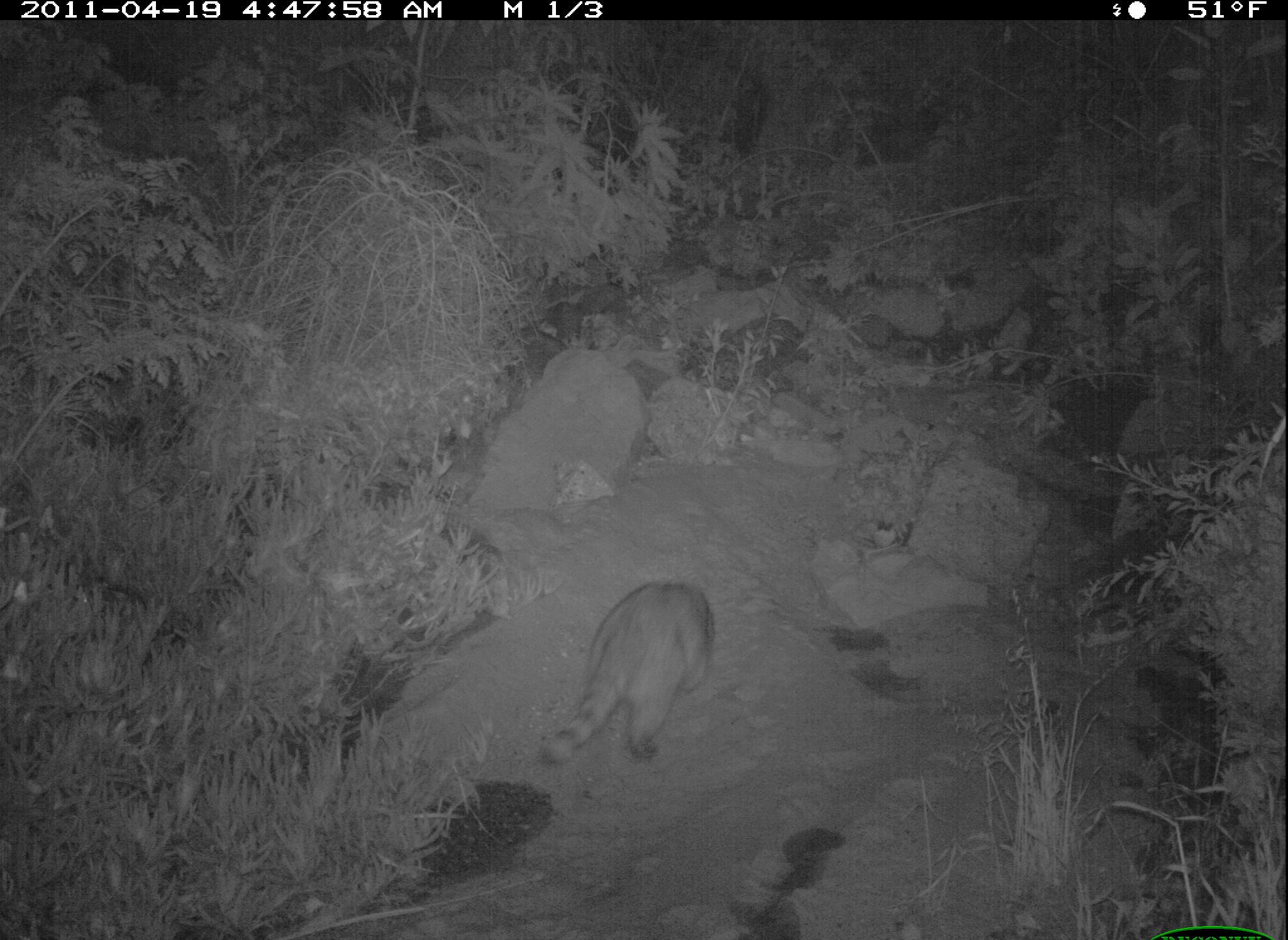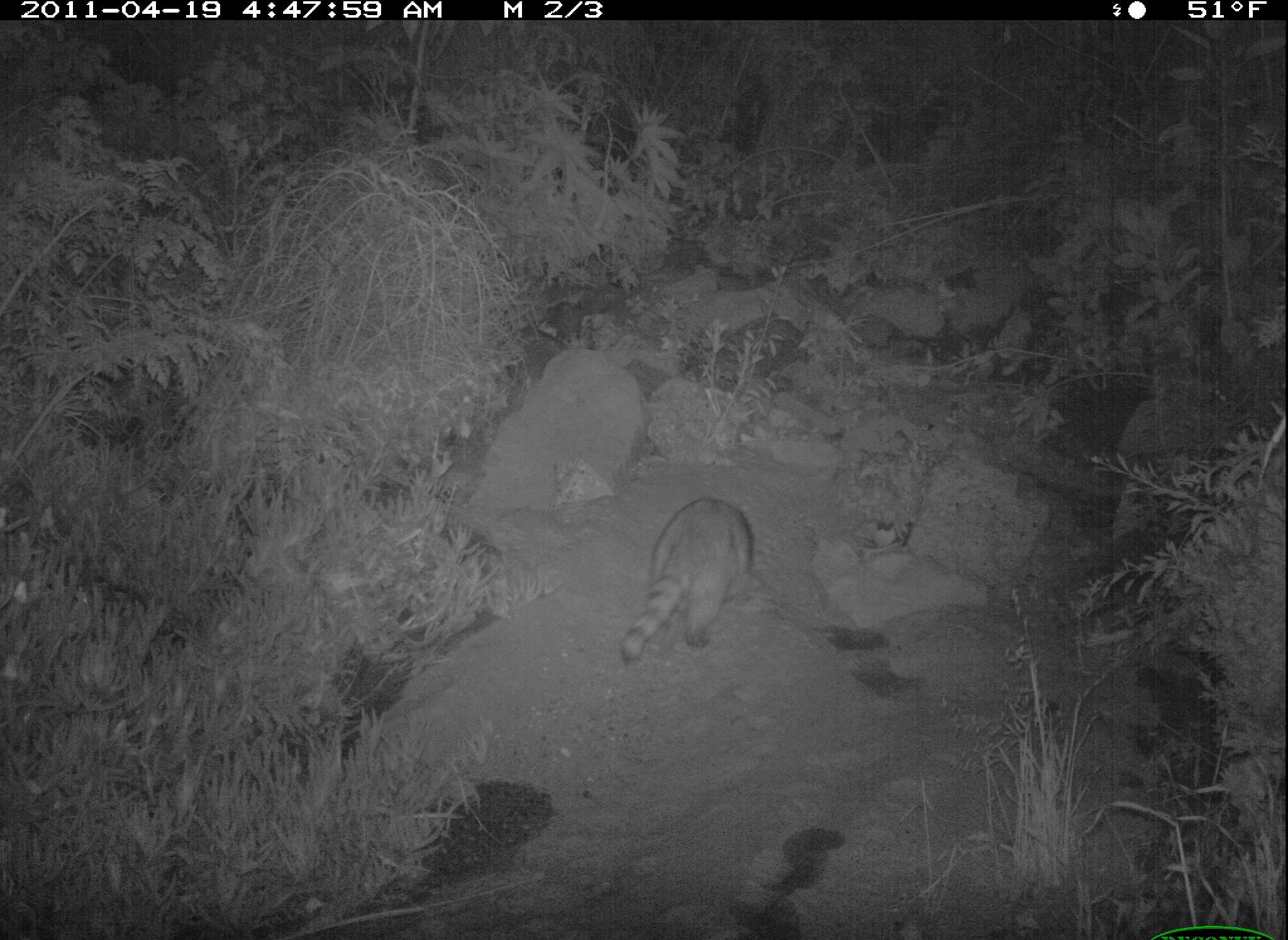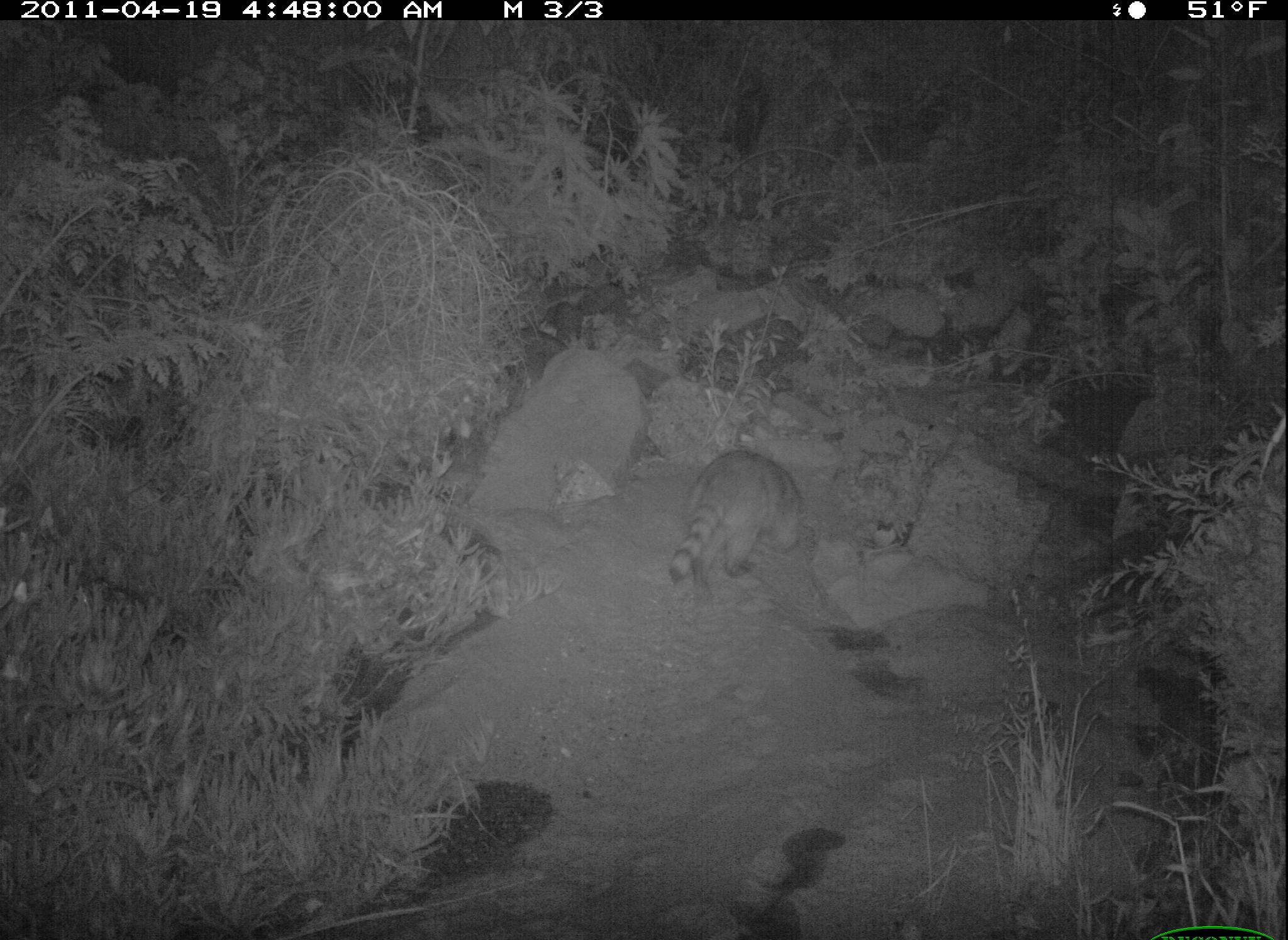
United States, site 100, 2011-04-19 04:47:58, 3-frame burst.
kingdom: Animalia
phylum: Chordata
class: Mammalia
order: Carnivora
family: Procyonidae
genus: Procyon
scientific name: Procyon lotor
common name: raccoon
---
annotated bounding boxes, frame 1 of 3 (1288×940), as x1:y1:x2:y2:
raccoon: 530:573:729:780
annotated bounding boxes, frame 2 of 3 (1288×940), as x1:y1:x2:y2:
raccoon: 613:464:771:694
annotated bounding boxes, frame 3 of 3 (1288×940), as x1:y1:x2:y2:
raccoon: 662:446:808:609